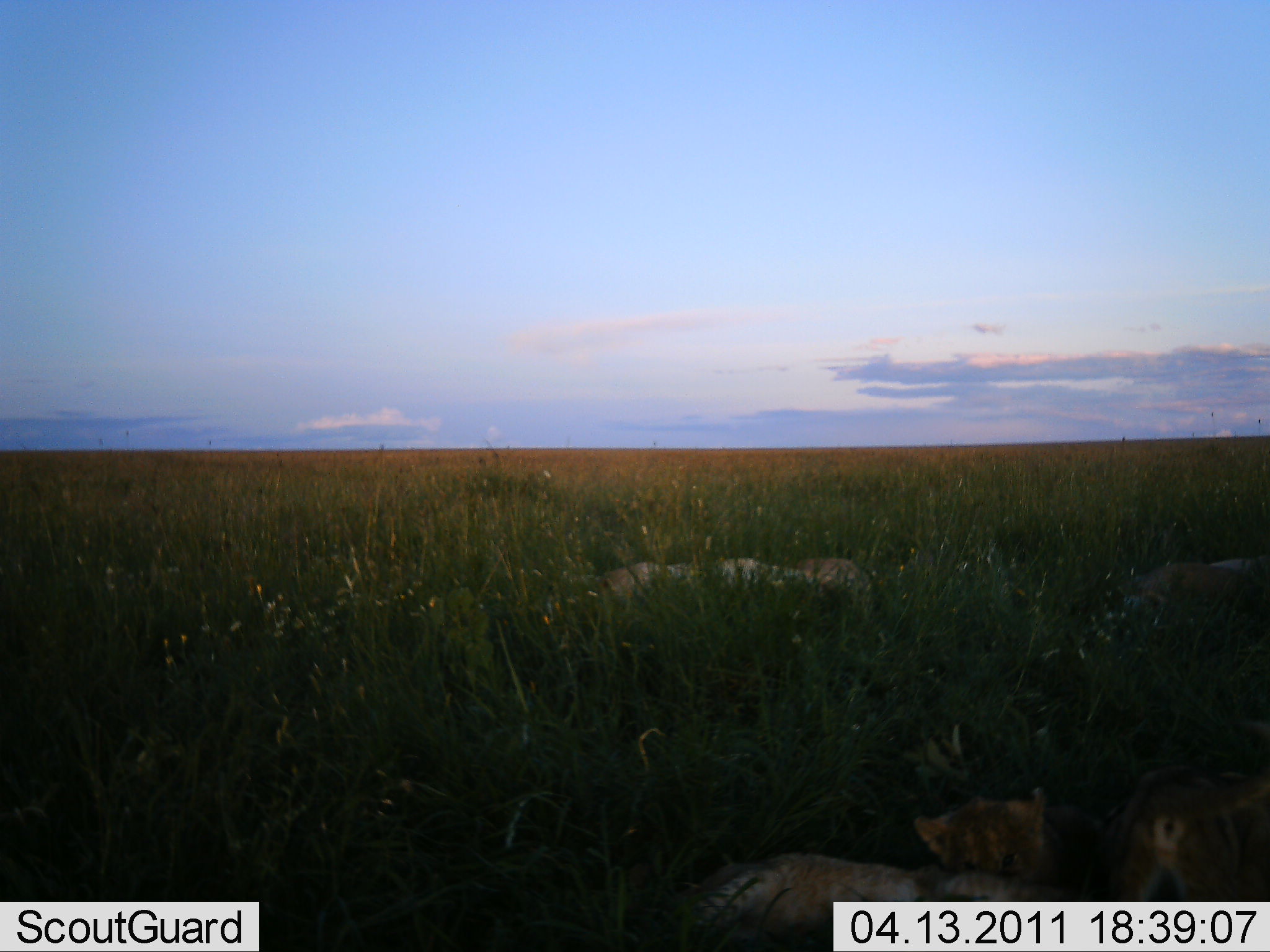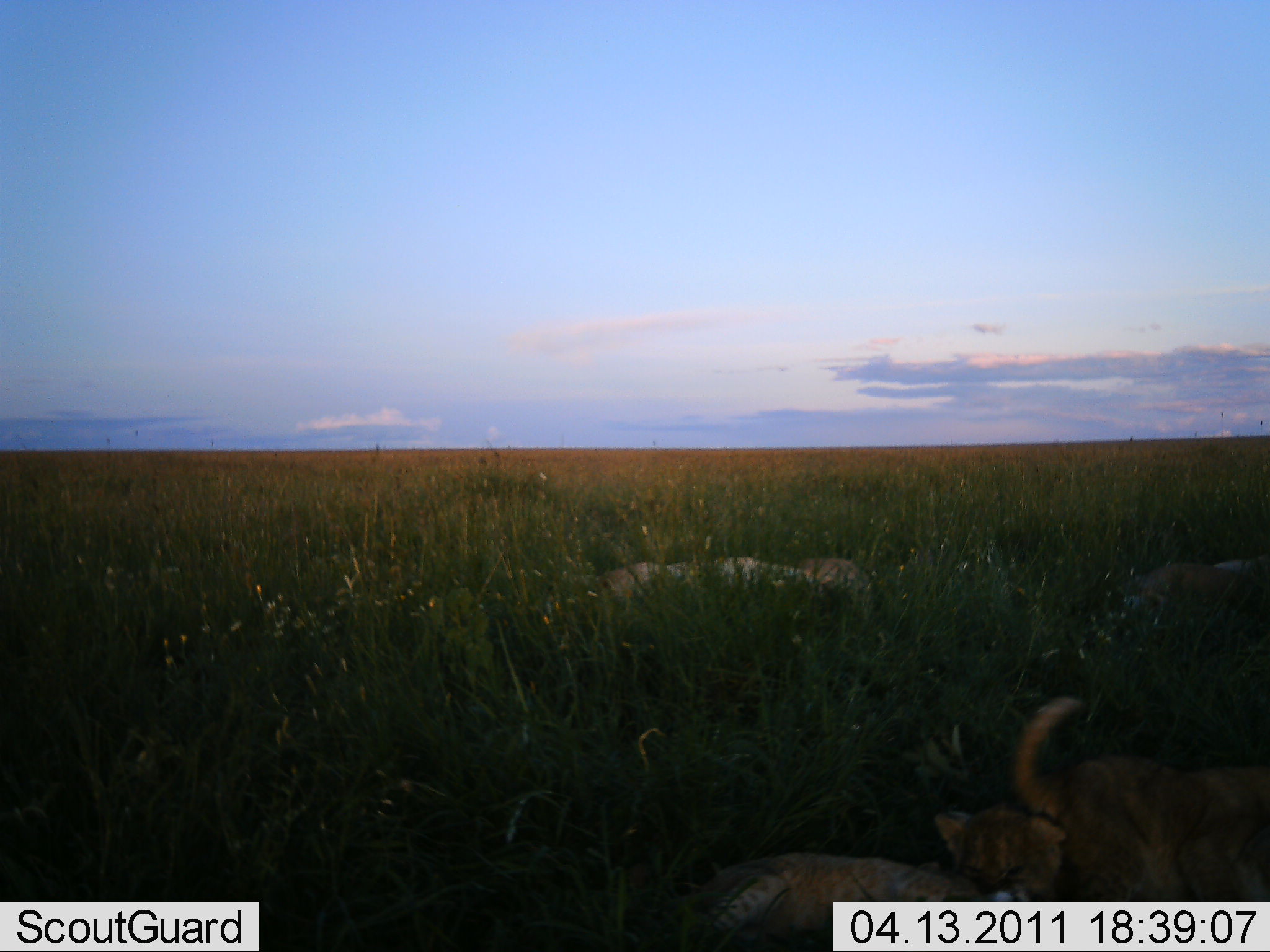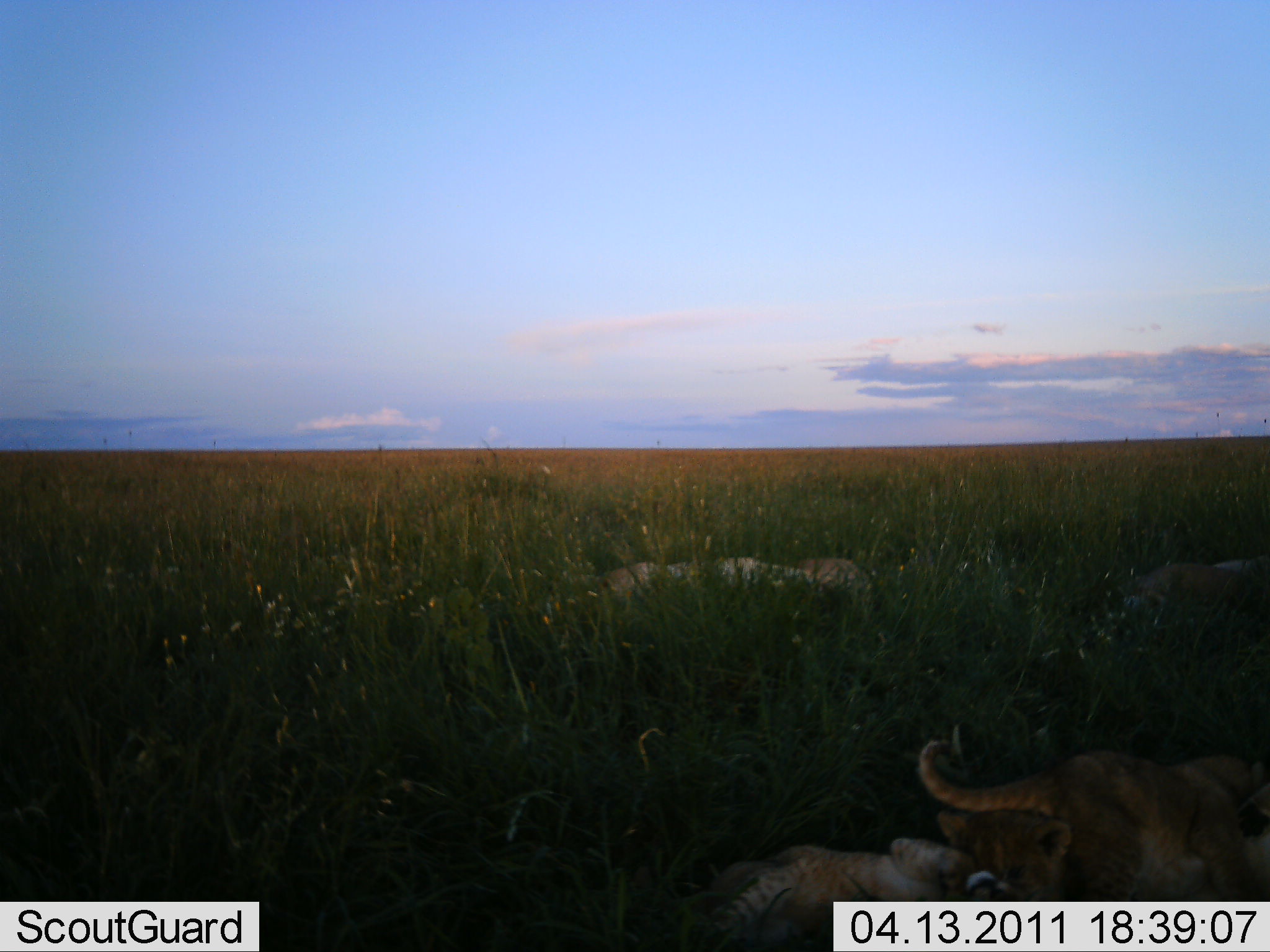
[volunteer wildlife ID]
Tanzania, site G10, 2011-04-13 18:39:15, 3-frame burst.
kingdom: Animalia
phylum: Chordata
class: Mammalia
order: Carnivora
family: Felidae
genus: Panthera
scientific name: Panthera leo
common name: lion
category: lionfemale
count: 5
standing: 0%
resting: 64%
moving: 0%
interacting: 79%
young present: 64%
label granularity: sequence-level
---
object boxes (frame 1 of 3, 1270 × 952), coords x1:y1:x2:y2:
animal: 662:853:1044:952; 1092:769:1269:901; 568:556:880:627; 914:787:1104:889; 1078:555:1269:655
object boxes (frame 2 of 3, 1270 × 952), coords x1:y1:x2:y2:
animal: 1007:692:1269:901; 682:854:1015:951; 546:554:878:632; 932:804:1068:901; 1111:555:1269:632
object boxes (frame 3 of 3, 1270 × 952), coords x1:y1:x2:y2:
animal: 919:733:1269:901; 684:835:1031:952; 558:556:883:627; 1094:553:1269:638; 935:804:1070:899